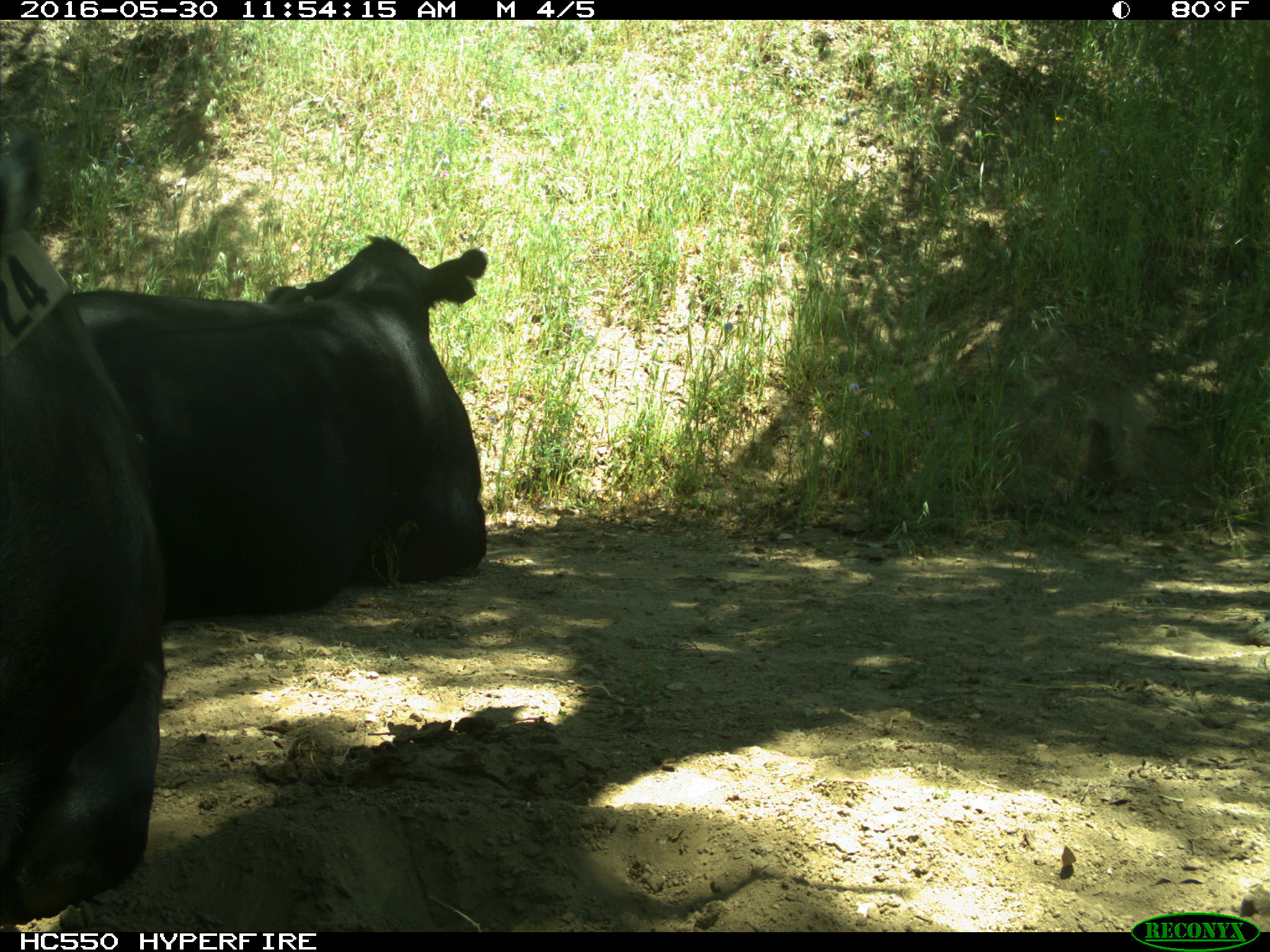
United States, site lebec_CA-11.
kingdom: Animalia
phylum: Chordata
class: Mammalia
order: Artiodactyla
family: Bovidae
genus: Bos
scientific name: Bos taurus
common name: domestic cow